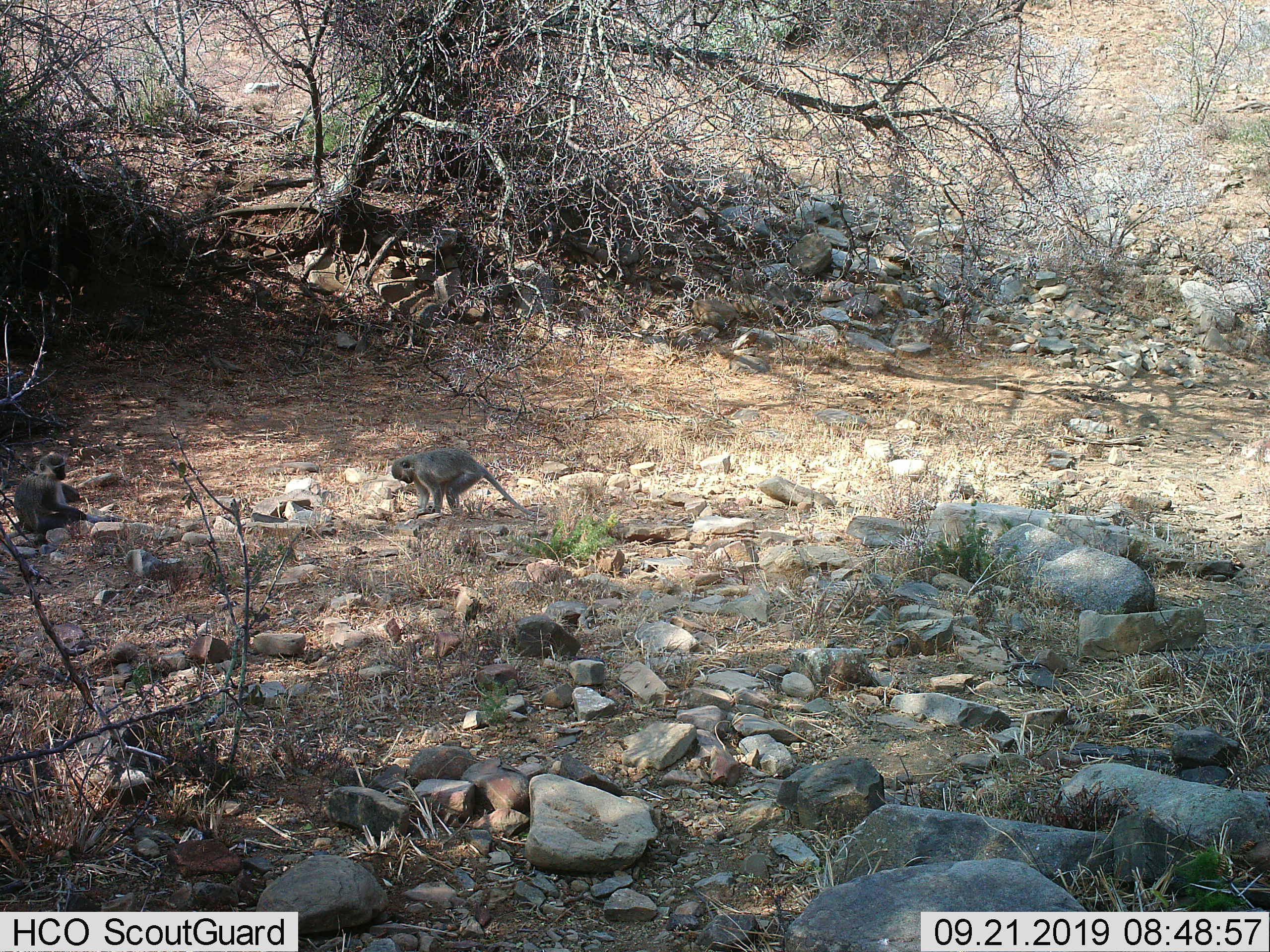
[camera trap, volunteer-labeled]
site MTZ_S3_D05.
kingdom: Animalia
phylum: Chordata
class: Mammalia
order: Primates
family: Cercopithecidae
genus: Chlorocebus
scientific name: Chlorocebus pygerythrus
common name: vervet monkey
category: monkeyvervet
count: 2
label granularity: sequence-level